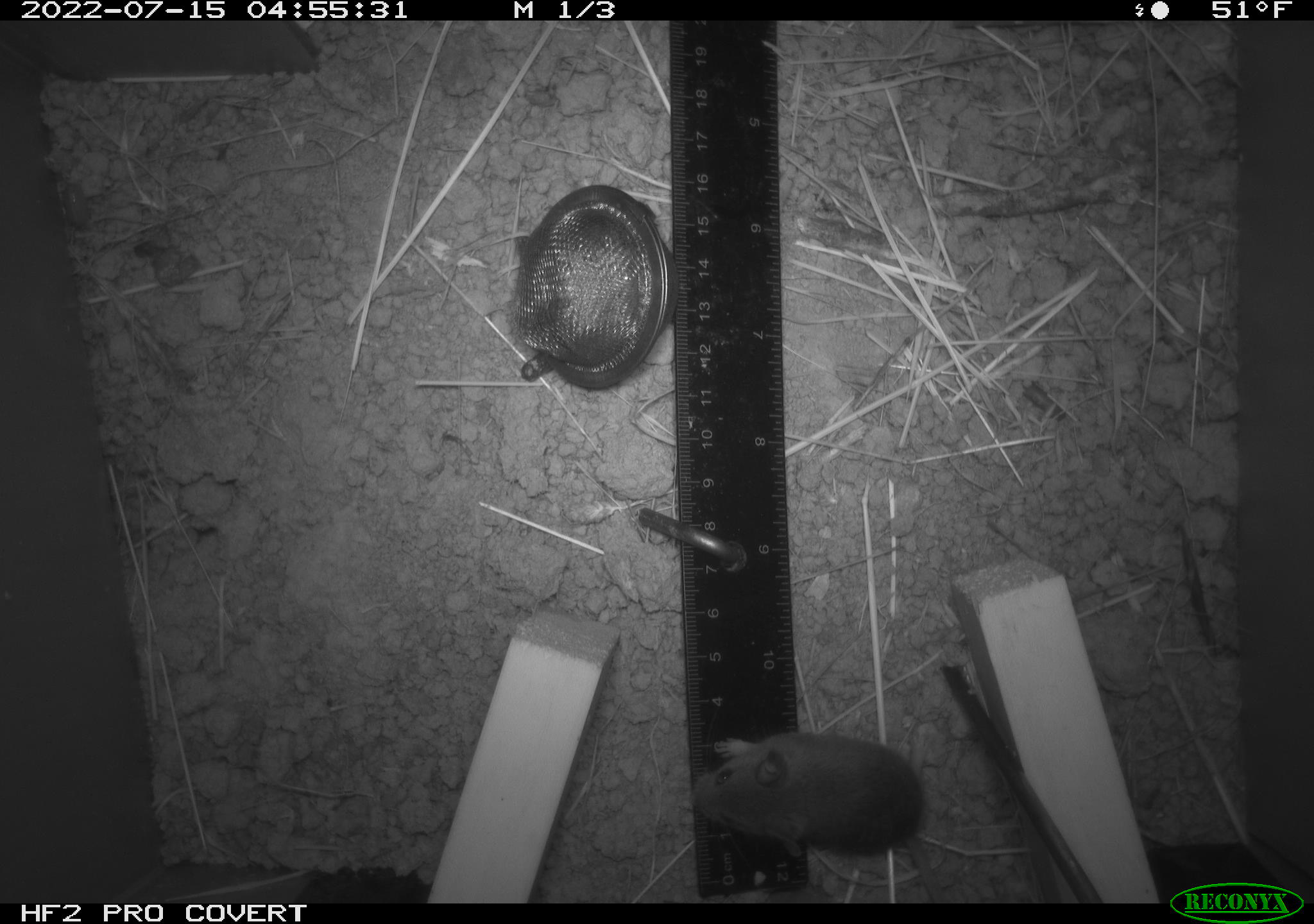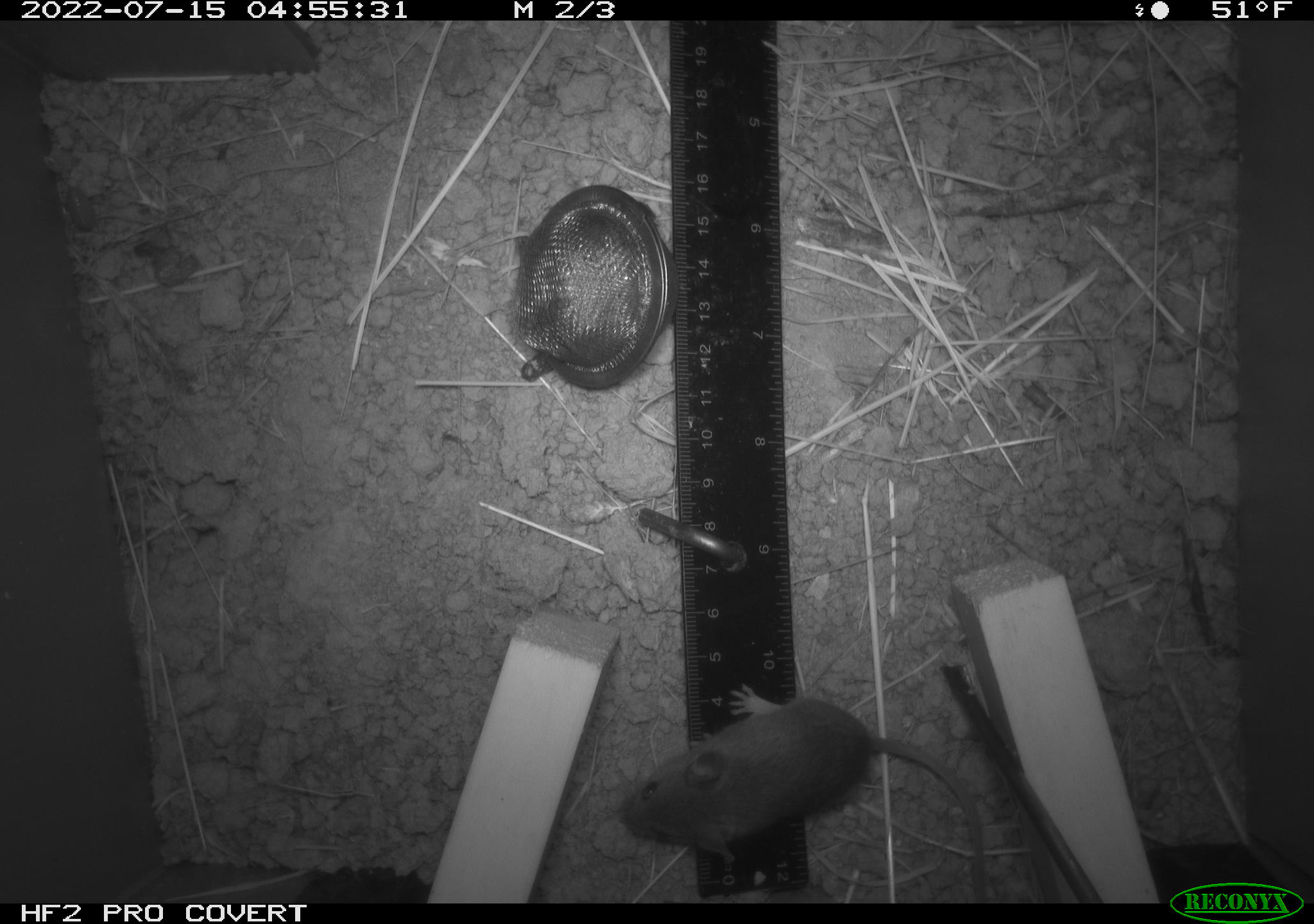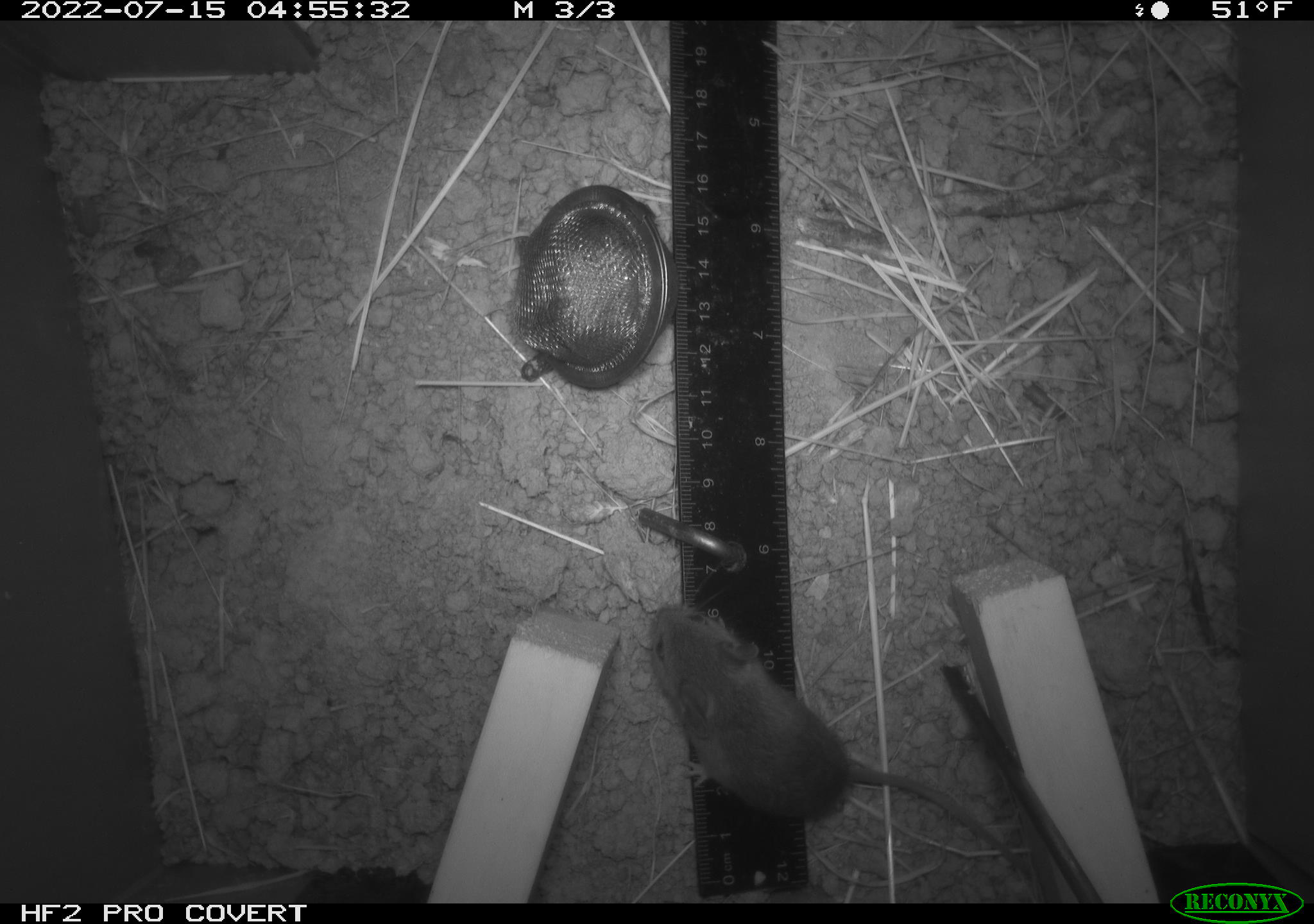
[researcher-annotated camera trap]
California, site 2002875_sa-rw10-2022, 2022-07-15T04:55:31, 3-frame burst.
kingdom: Animalia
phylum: Chordata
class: Mammalia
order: Rodentia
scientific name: Rodentia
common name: mouse species